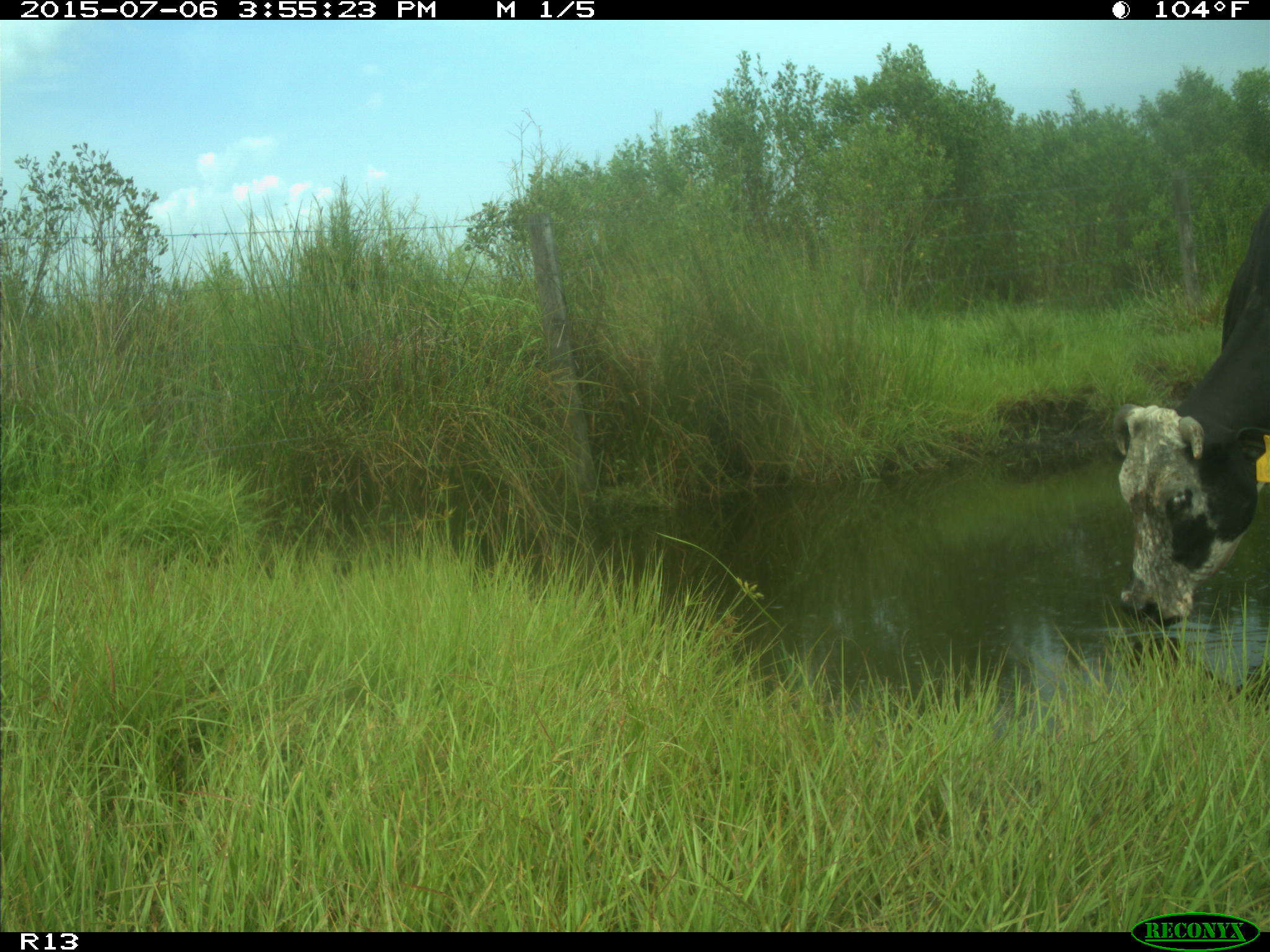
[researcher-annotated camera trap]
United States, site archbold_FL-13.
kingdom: Animalia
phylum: Chordata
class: Mammalia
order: Artiodactyla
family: Bovidae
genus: Bos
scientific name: Bos taurus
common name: domestic cow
Bos taurus (domestic cow).